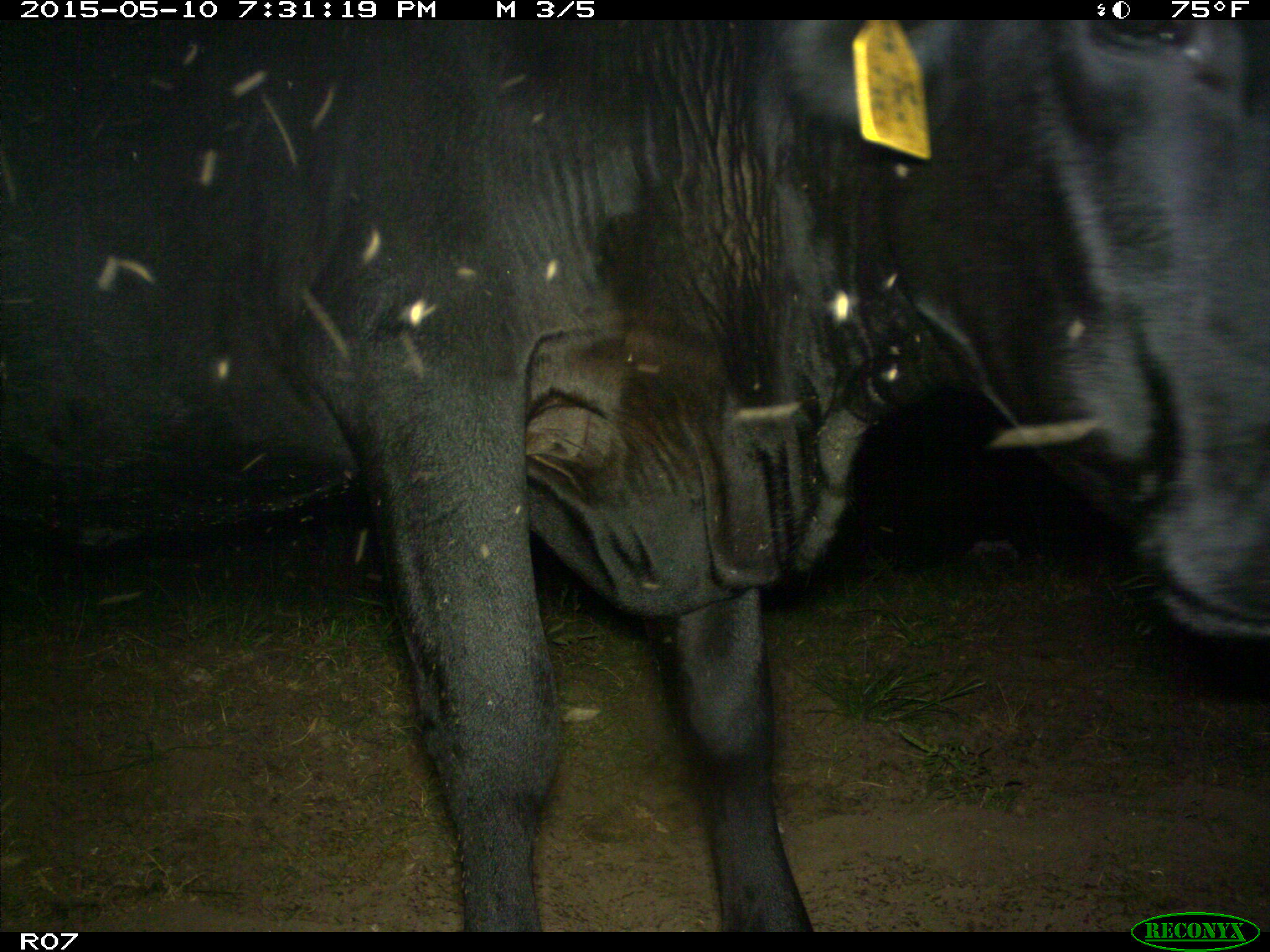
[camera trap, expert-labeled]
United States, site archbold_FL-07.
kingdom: Animalia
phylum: Chordata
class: Mammalia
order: Artiodactyla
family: Bovidae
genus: Bos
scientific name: Bos taurus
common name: domestic cow